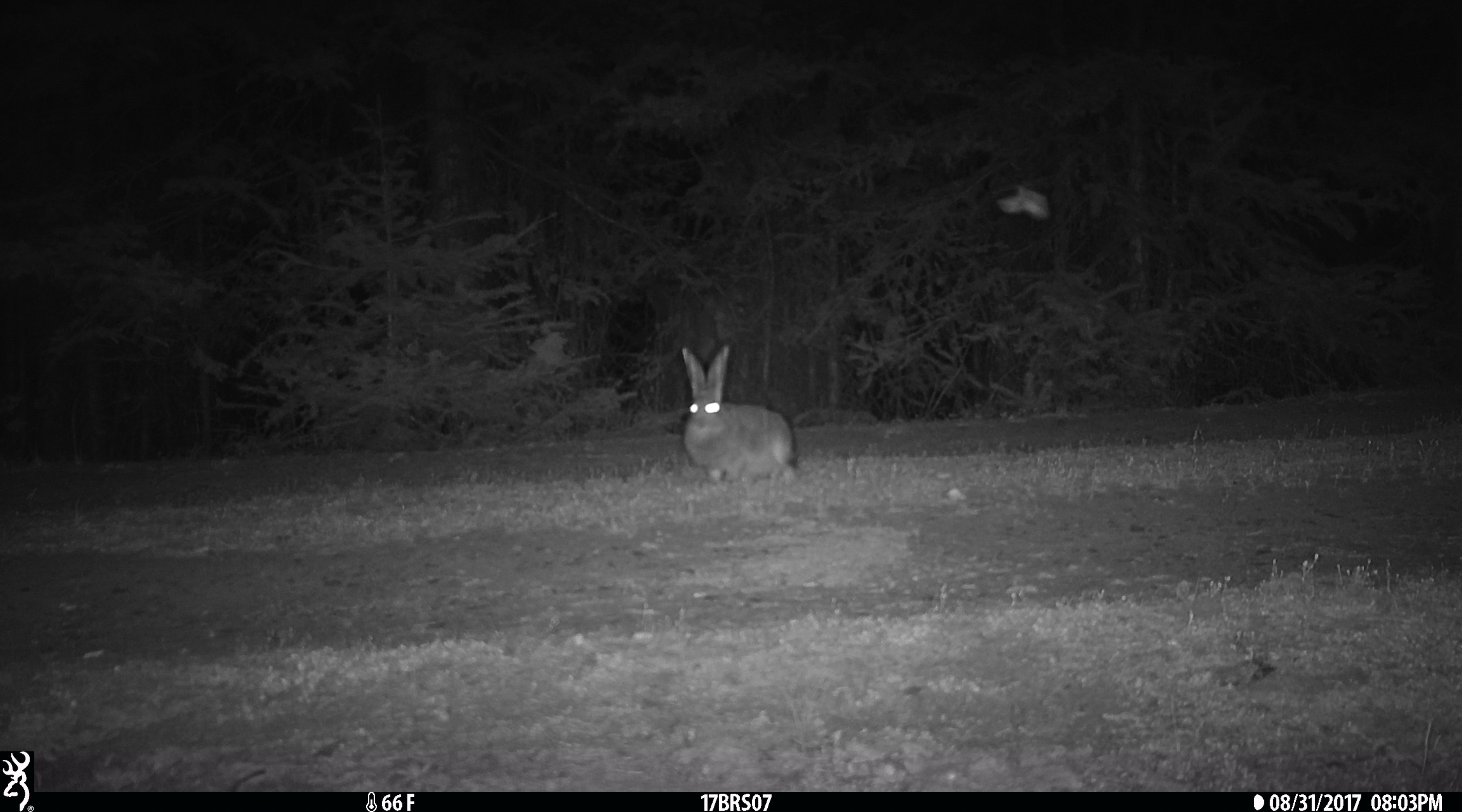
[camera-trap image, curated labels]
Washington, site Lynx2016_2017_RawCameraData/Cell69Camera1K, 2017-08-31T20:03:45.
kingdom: Animalia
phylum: Chordata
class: Mammalia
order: Lagomorpha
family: Leporidae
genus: Lepus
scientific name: Lepus americanus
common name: snowshoe hare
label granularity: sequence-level